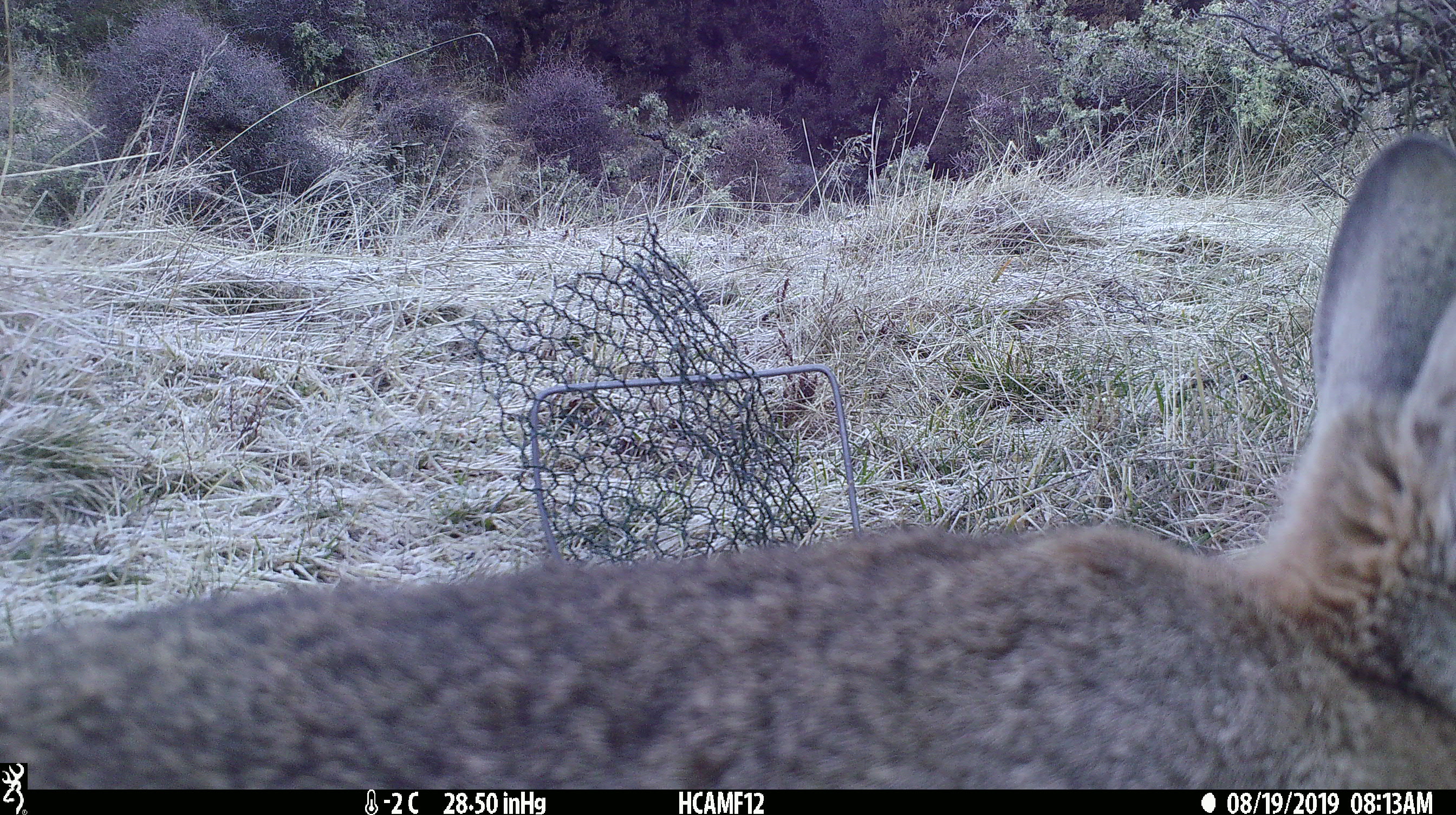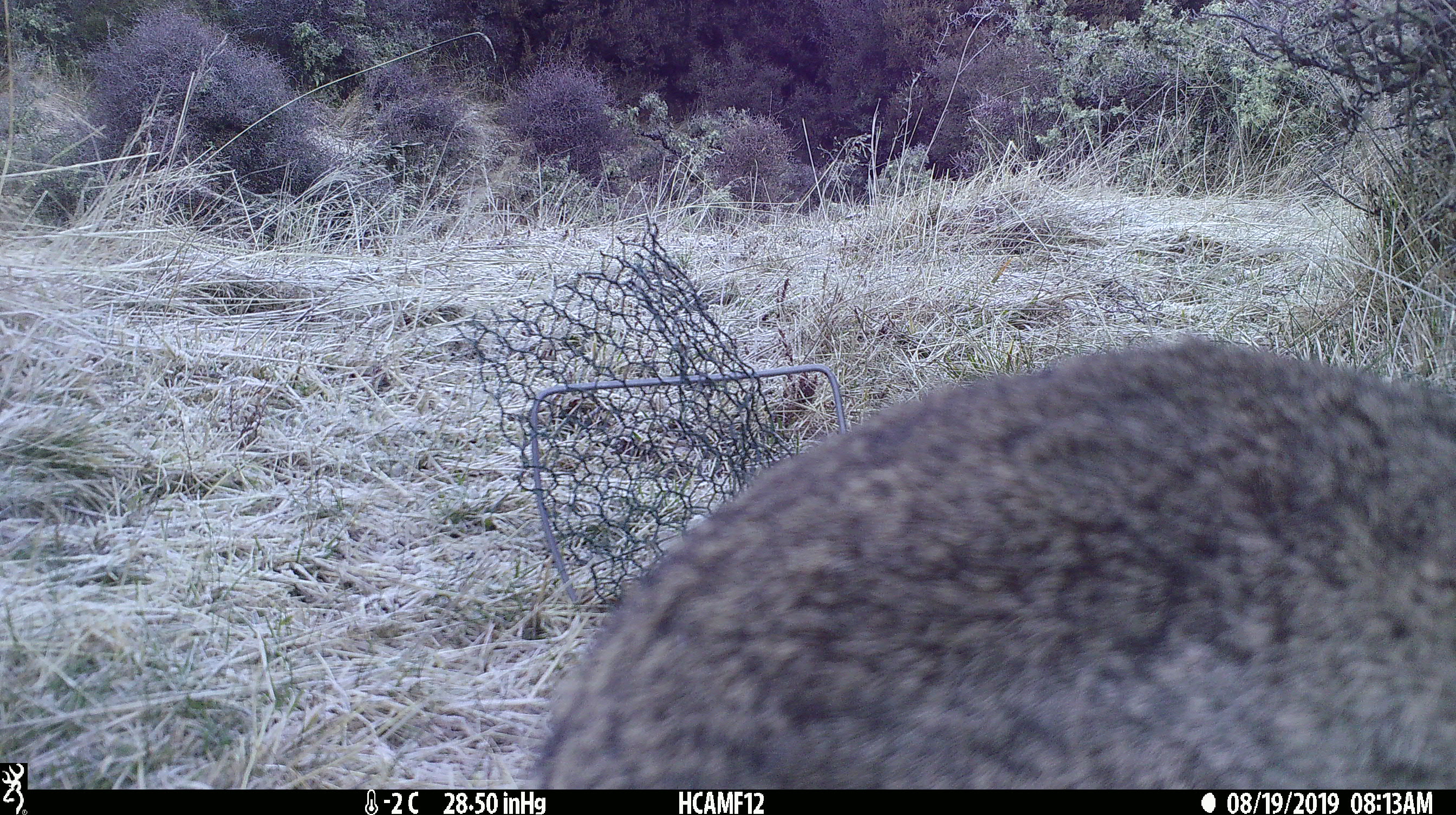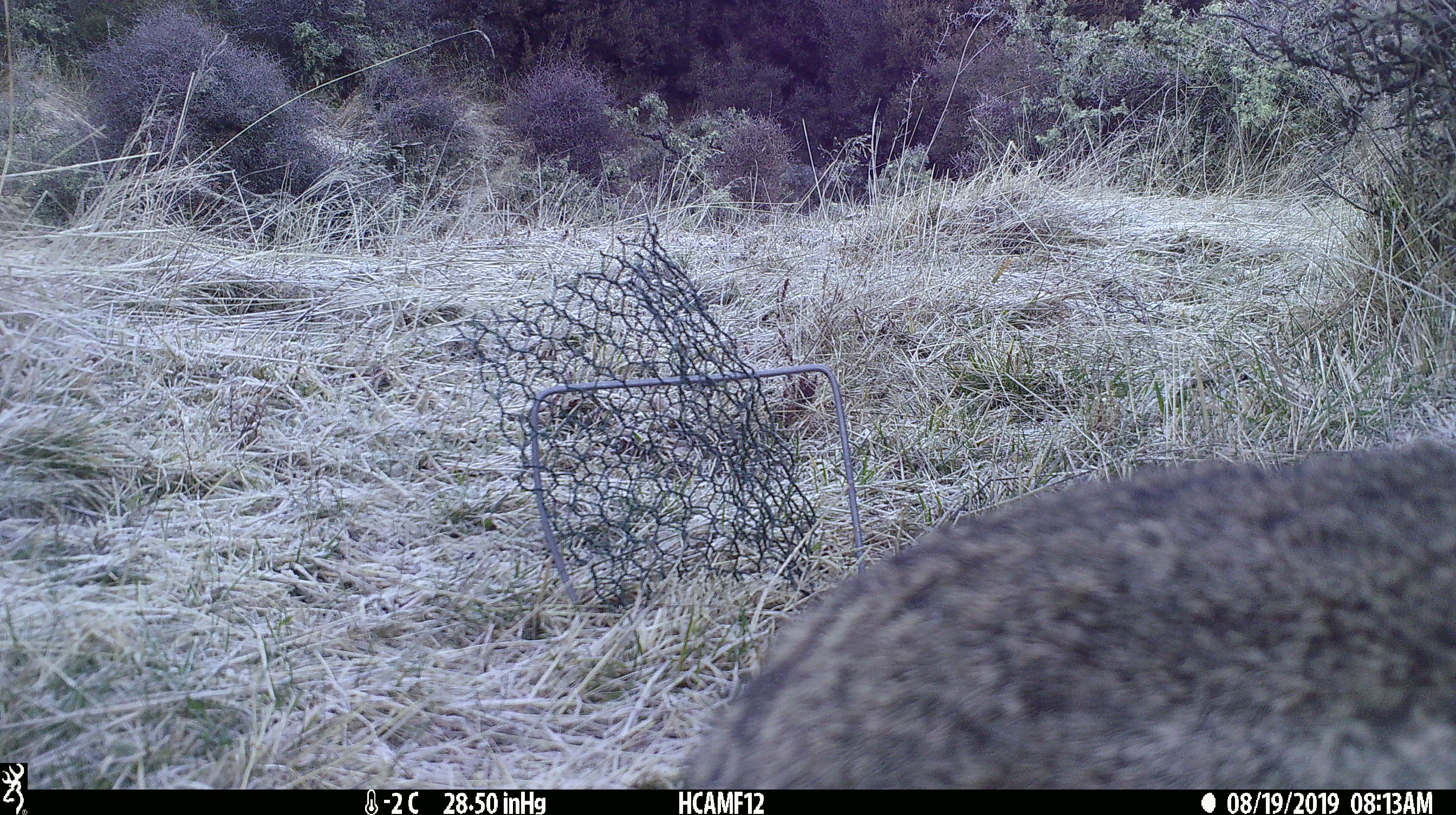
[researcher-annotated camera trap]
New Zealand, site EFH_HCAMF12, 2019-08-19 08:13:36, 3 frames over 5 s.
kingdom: Animalia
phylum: Chordata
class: Mammalia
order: Lagomorpha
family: Leporidae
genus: Oryctolagus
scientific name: Oryctolagus cuniculus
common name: european rabbit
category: rabbit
Rabbit (european rabbit) (Oryctolagus cuniculus).